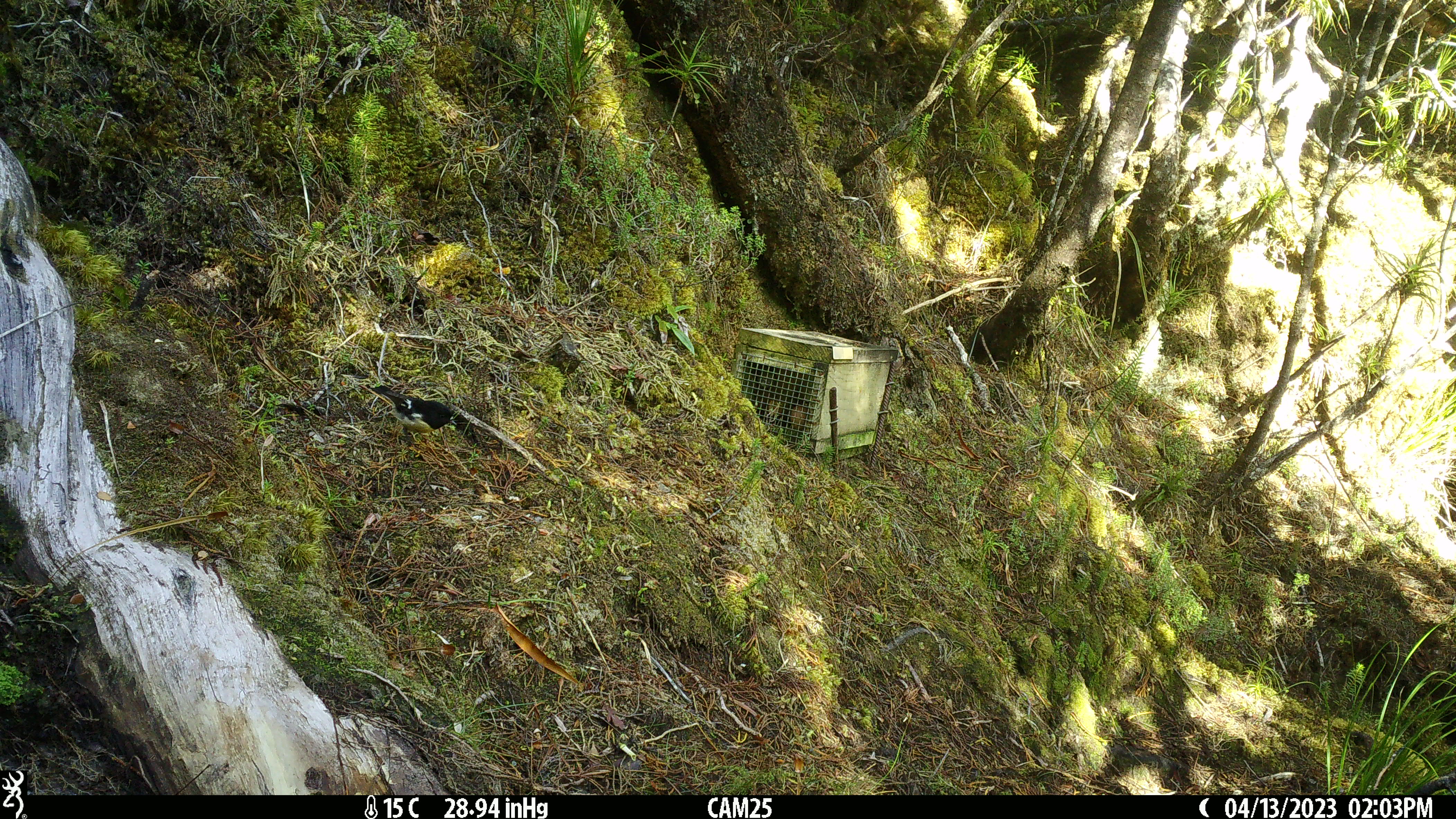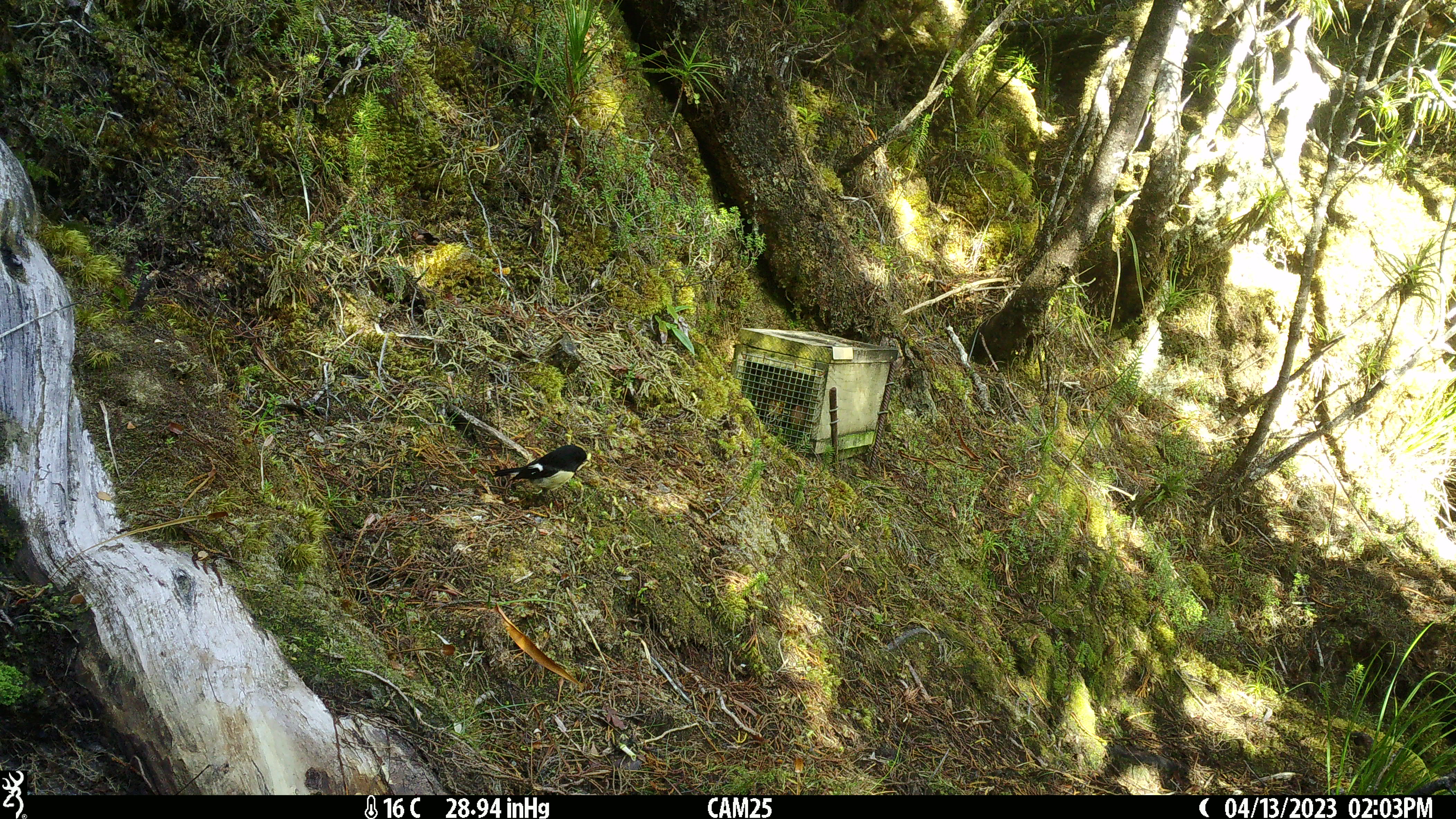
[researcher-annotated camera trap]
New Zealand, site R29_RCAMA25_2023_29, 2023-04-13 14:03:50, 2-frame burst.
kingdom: Animalia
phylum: Chordata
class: Aves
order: Passeriformes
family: Petroicidae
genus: Petroica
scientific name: Petroica macrocephala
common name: tomtit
Tomtit (Petroica macrocephala).